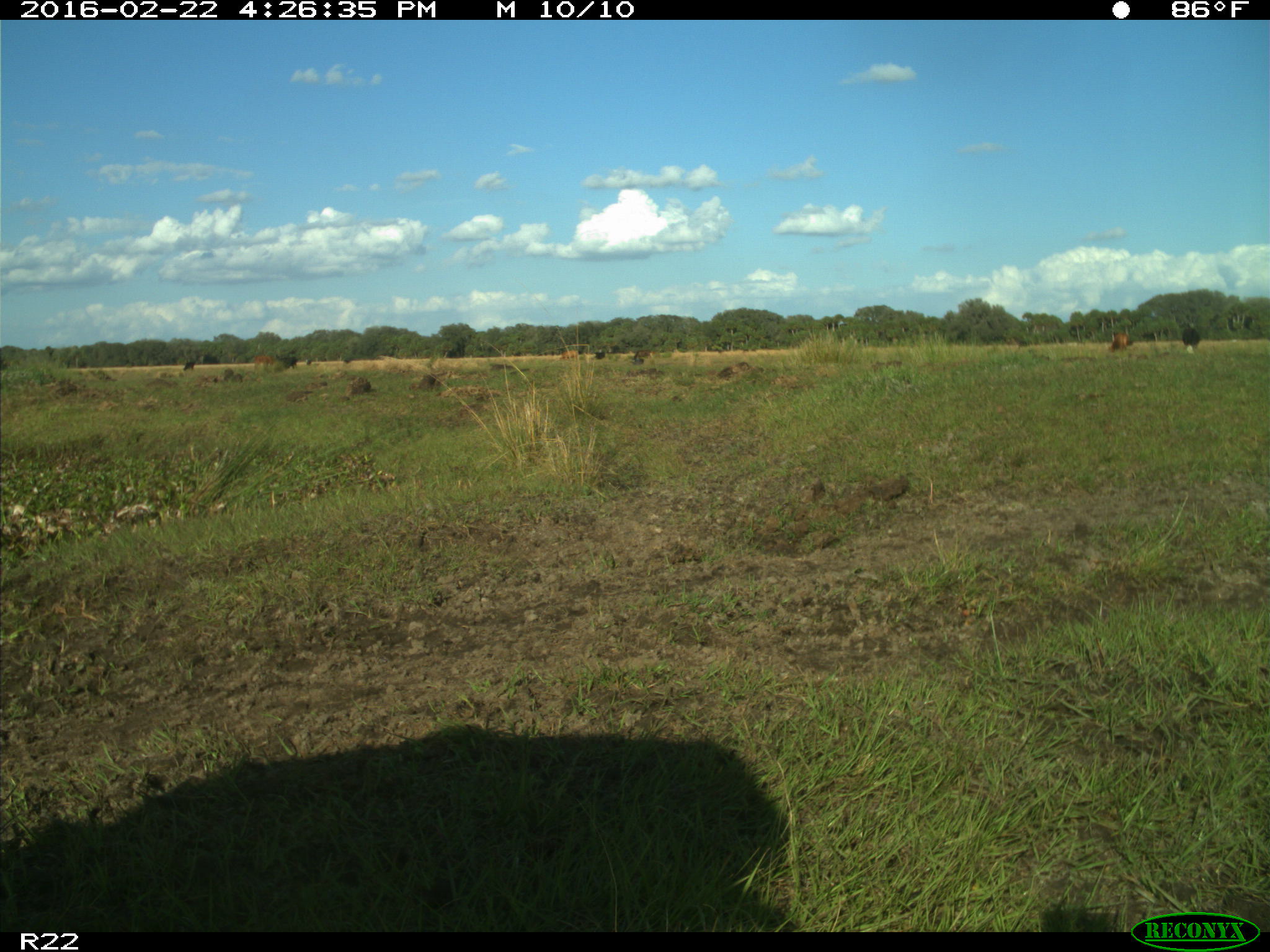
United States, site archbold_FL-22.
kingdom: Animalia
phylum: Chordata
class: Mammalia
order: Artiodactyla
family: Bovidae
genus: Bos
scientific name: Bos taurus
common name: domestic cow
Bos taurus (domestic cow).